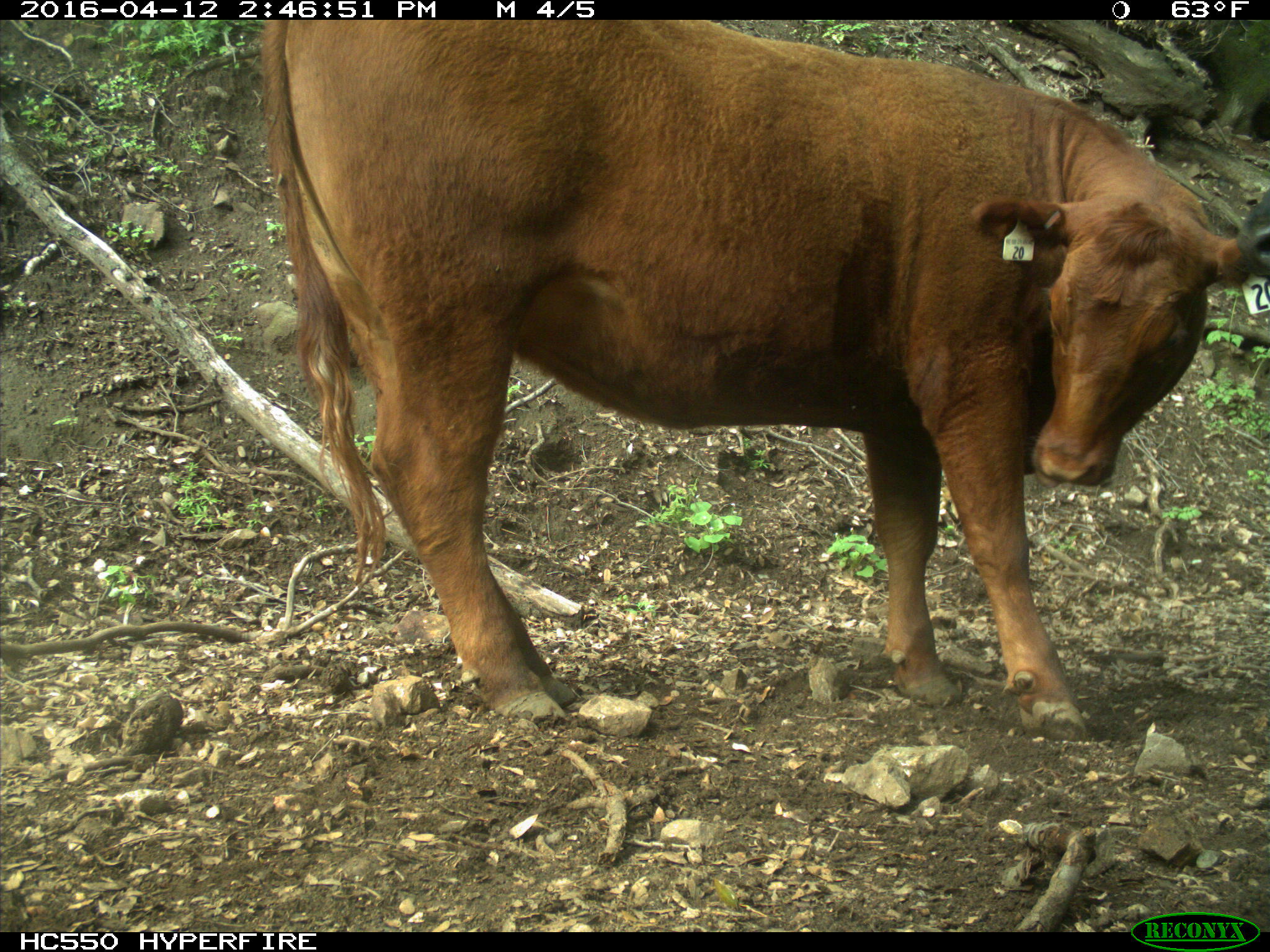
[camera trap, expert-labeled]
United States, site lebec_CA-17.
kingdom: Animalia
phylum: Chordata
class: Mammalia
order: Artiodactyla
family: Bovidae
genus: Bos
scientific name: Bos taurus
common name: domestic cow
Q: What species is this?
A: Bos taurus (domestic cow).